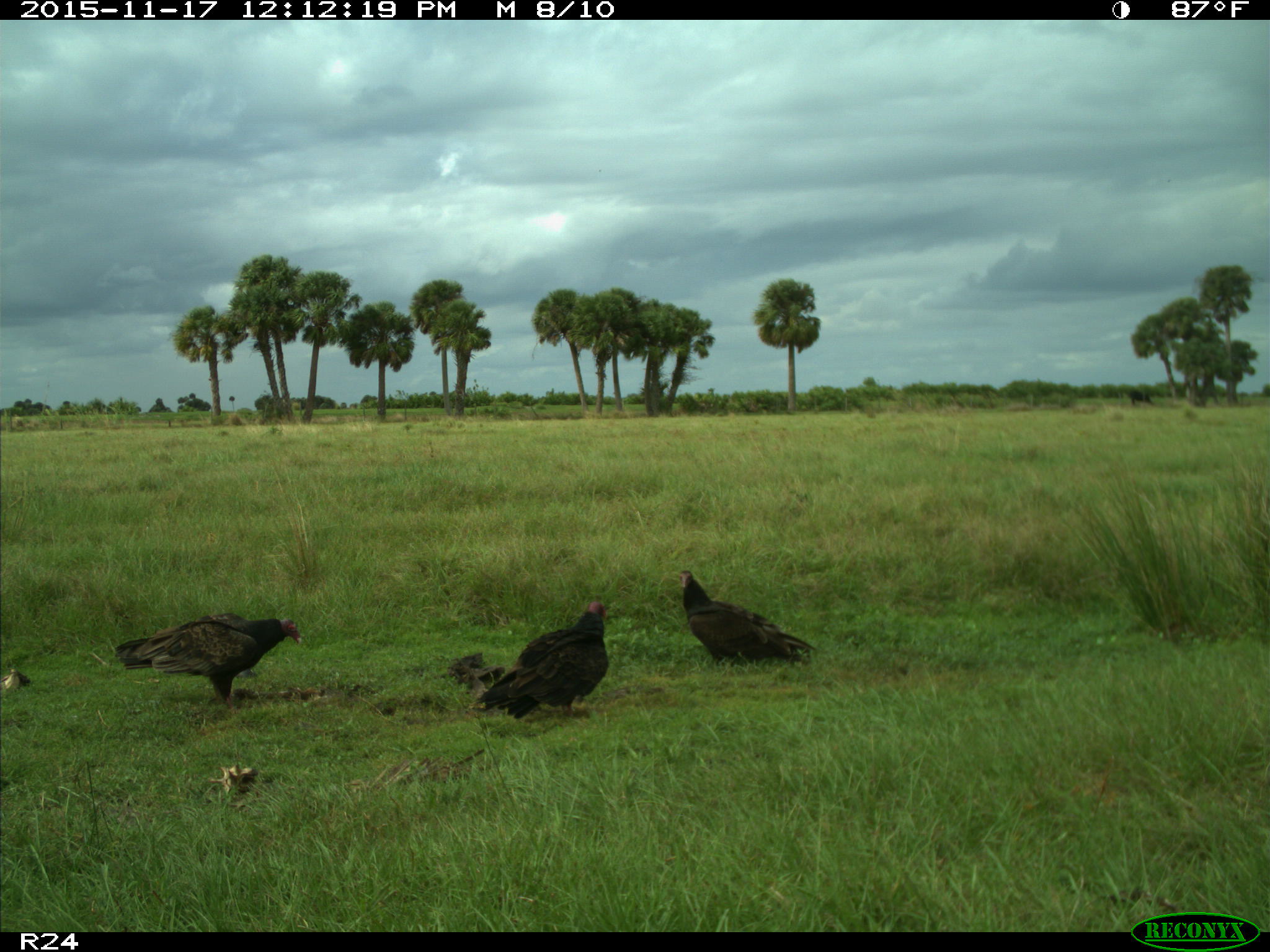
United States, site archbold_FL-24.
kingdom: Animalia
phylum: Chordata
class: Aves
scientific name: Aves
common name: birds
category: unidentified bird